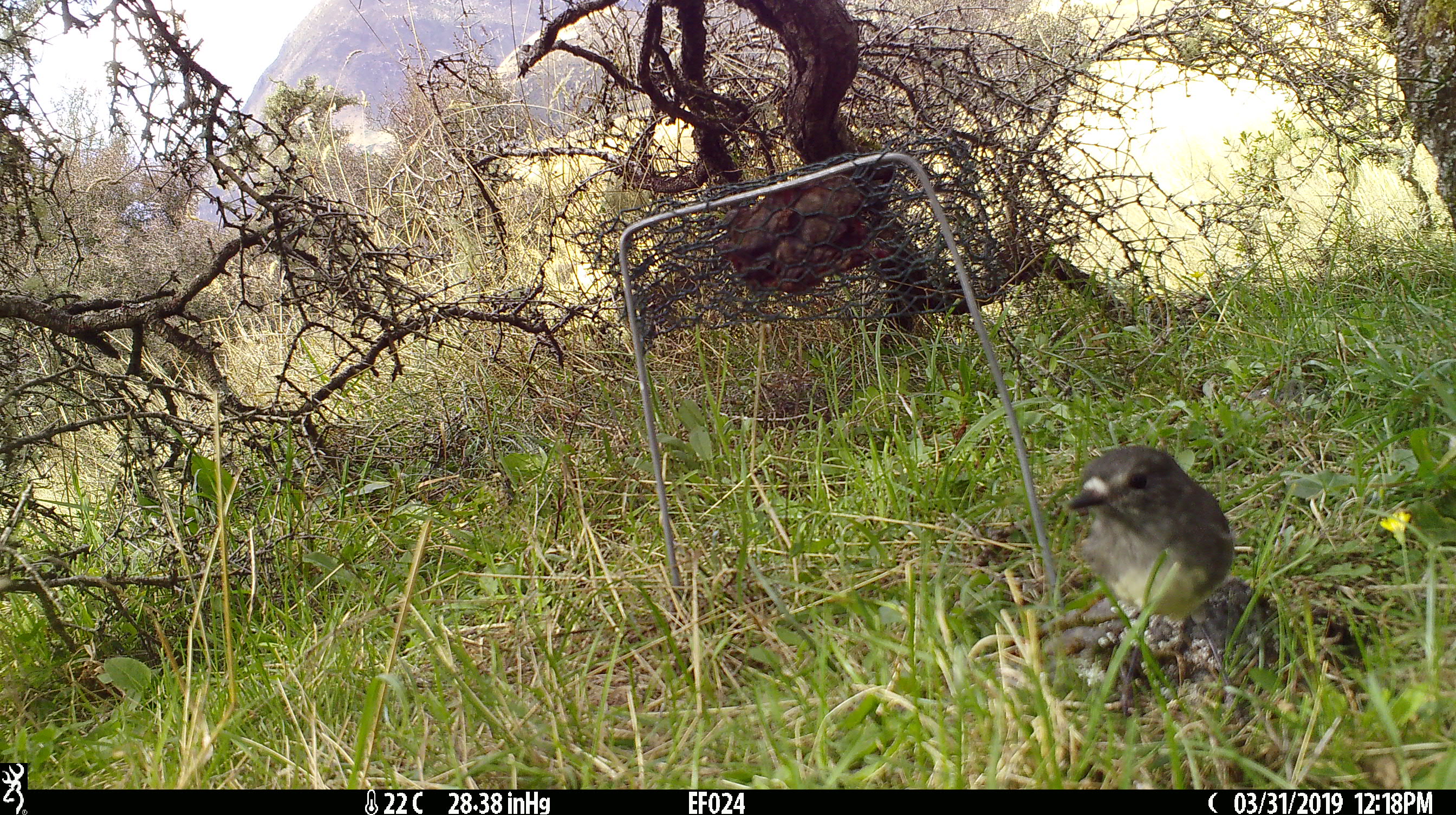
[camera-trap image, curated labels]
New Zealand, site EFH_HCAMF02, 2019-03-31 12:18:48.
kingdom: Animalia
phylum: Chordata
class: Aves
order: Passeriformes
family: Petroicidae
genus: Petroica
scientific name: Petroica australis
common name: new zealand robin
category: robin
Robin (new zealand robin) (Petroica australis).